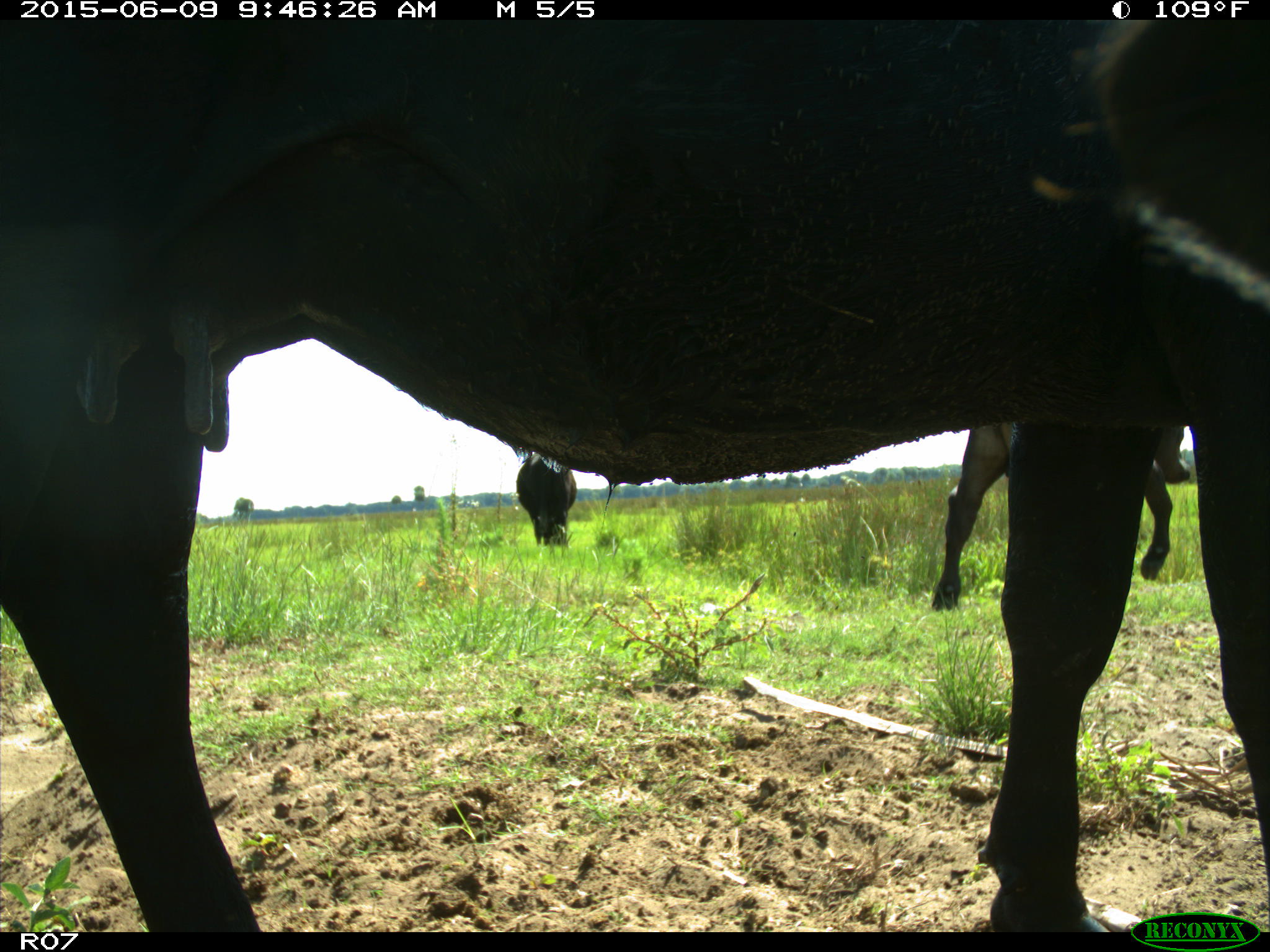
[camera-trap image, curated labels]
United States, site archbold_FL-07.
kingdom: Animalia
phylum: Chordata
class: Mammalia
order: Artiodactyla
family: Bovidae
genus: Bos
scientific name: Bos taurus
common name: domestic cow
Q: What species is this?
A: Bos taurus (domestic cow).